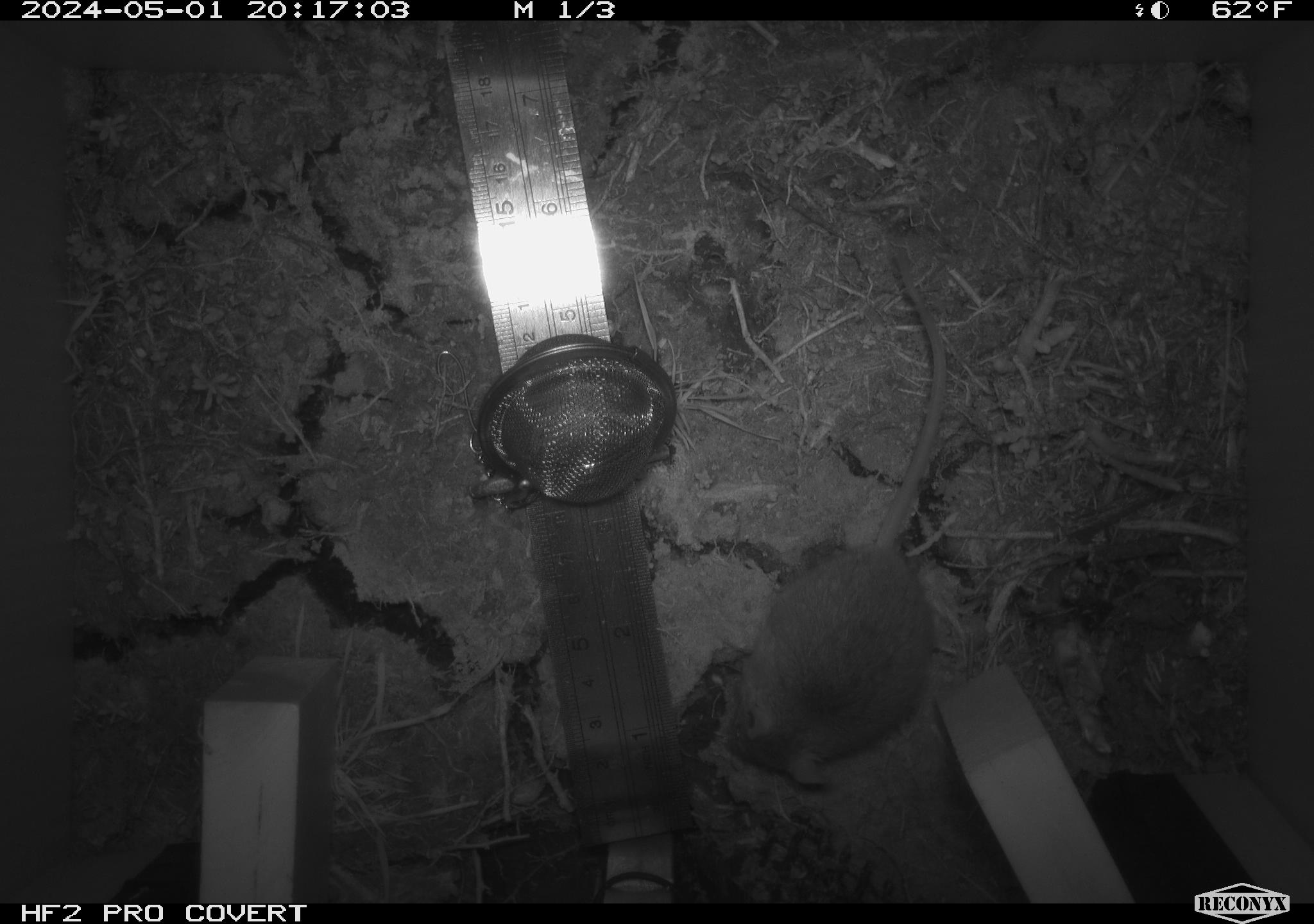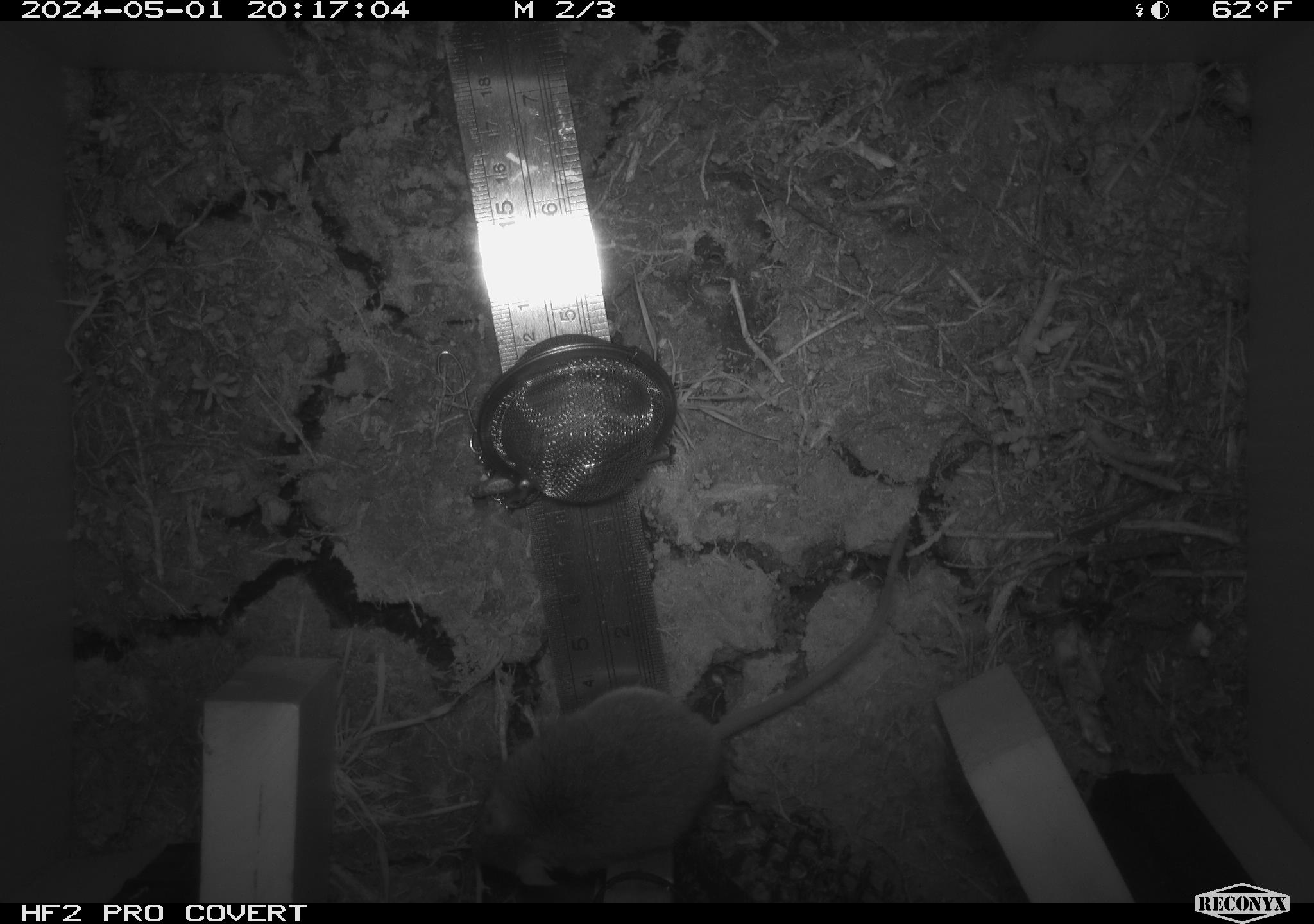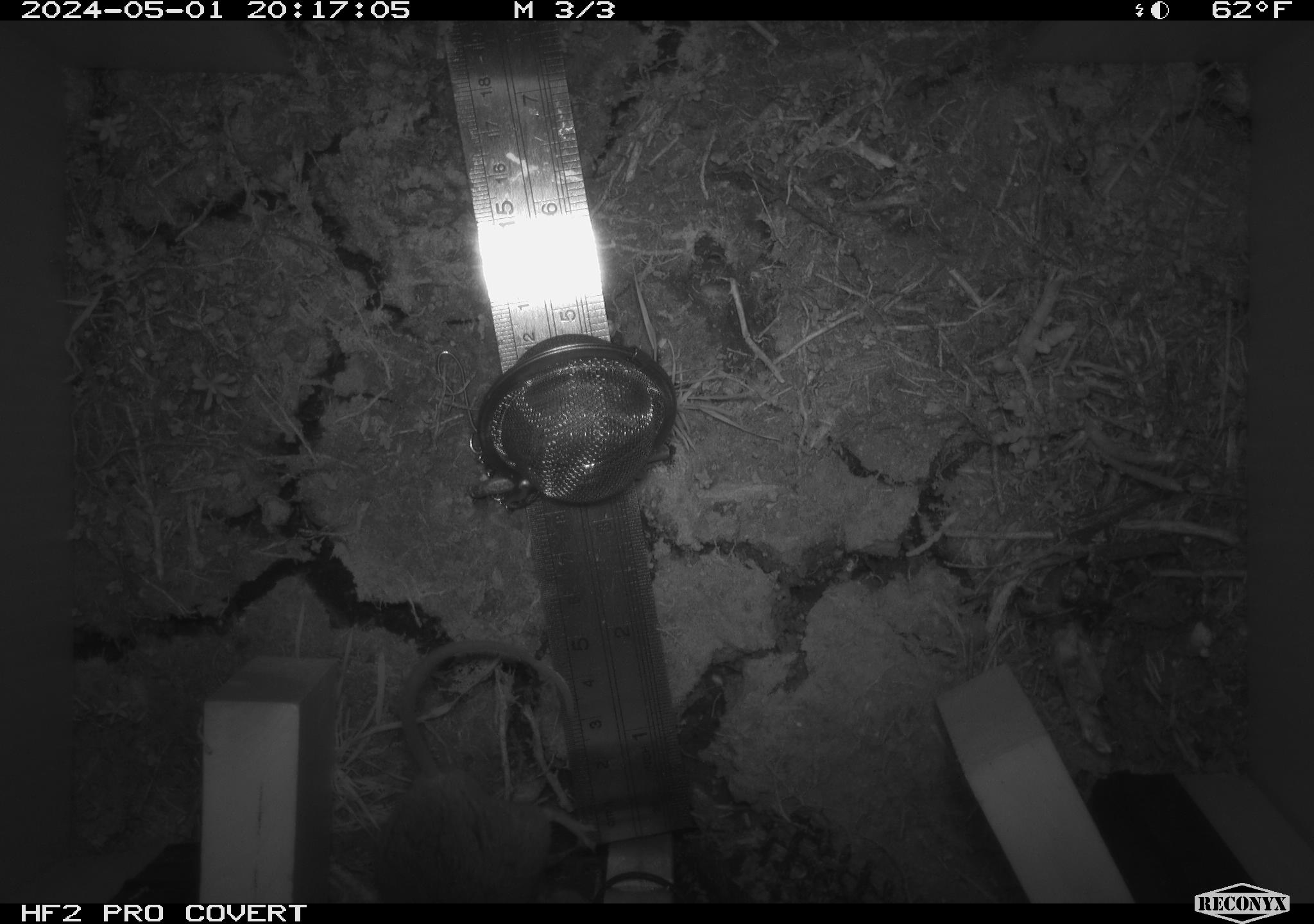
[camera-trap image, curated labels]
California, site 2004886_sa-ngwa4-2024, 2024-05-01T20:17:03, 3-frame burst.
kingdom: Animalia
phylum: Chordata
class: Mammalia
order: Rodentia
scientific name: Rodentia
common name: mouse species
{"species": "mouse species (Rodentia)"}